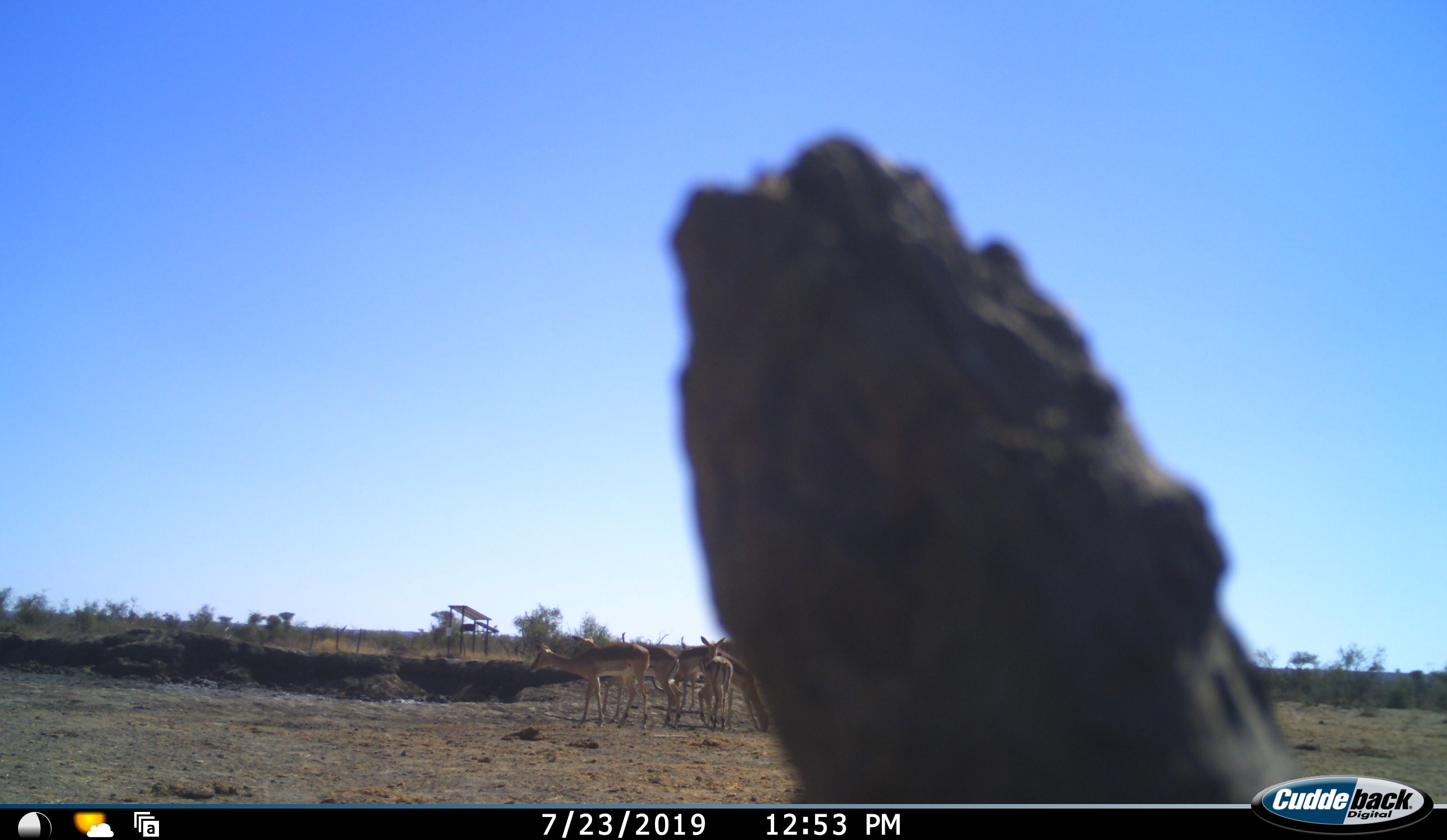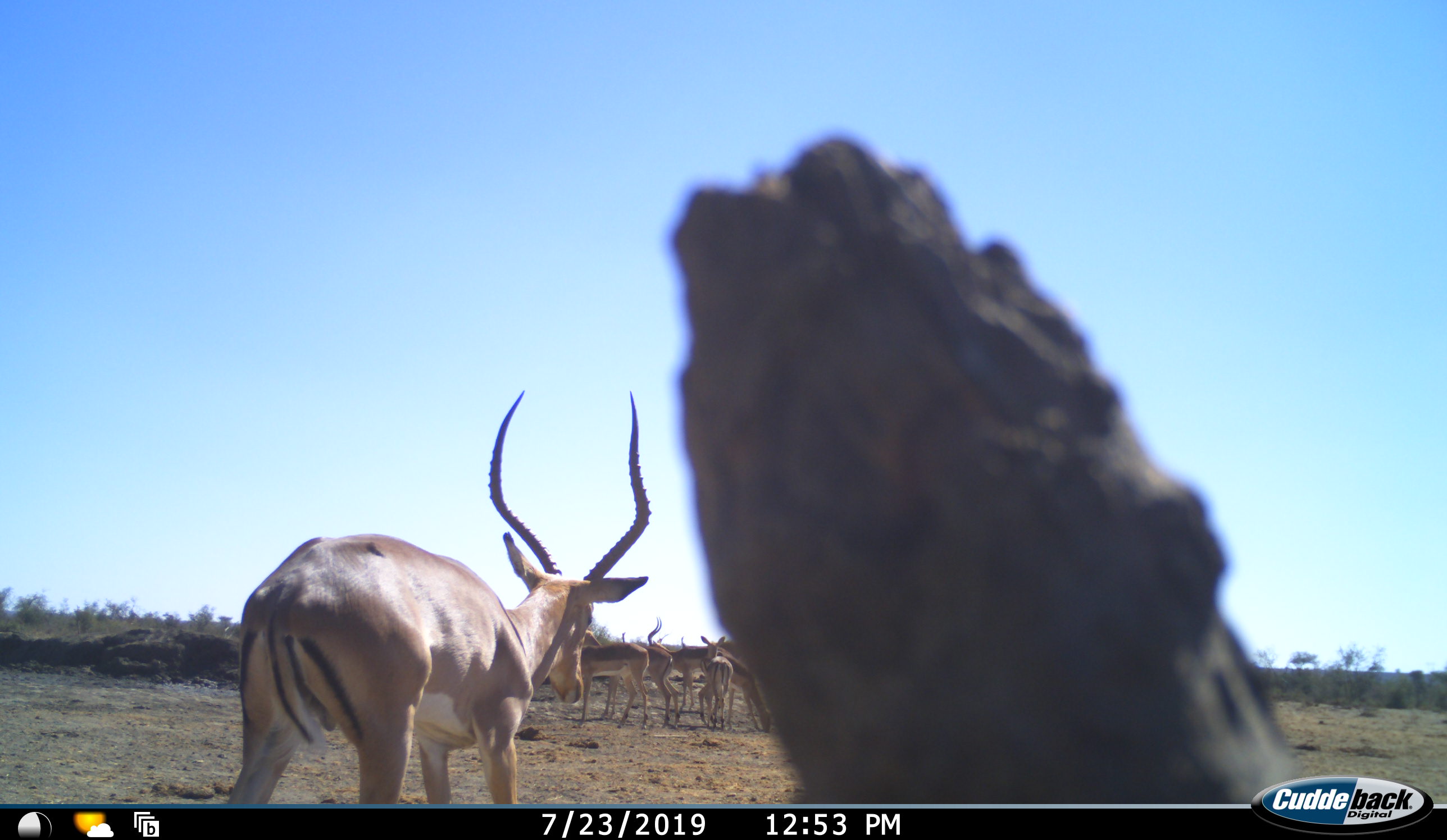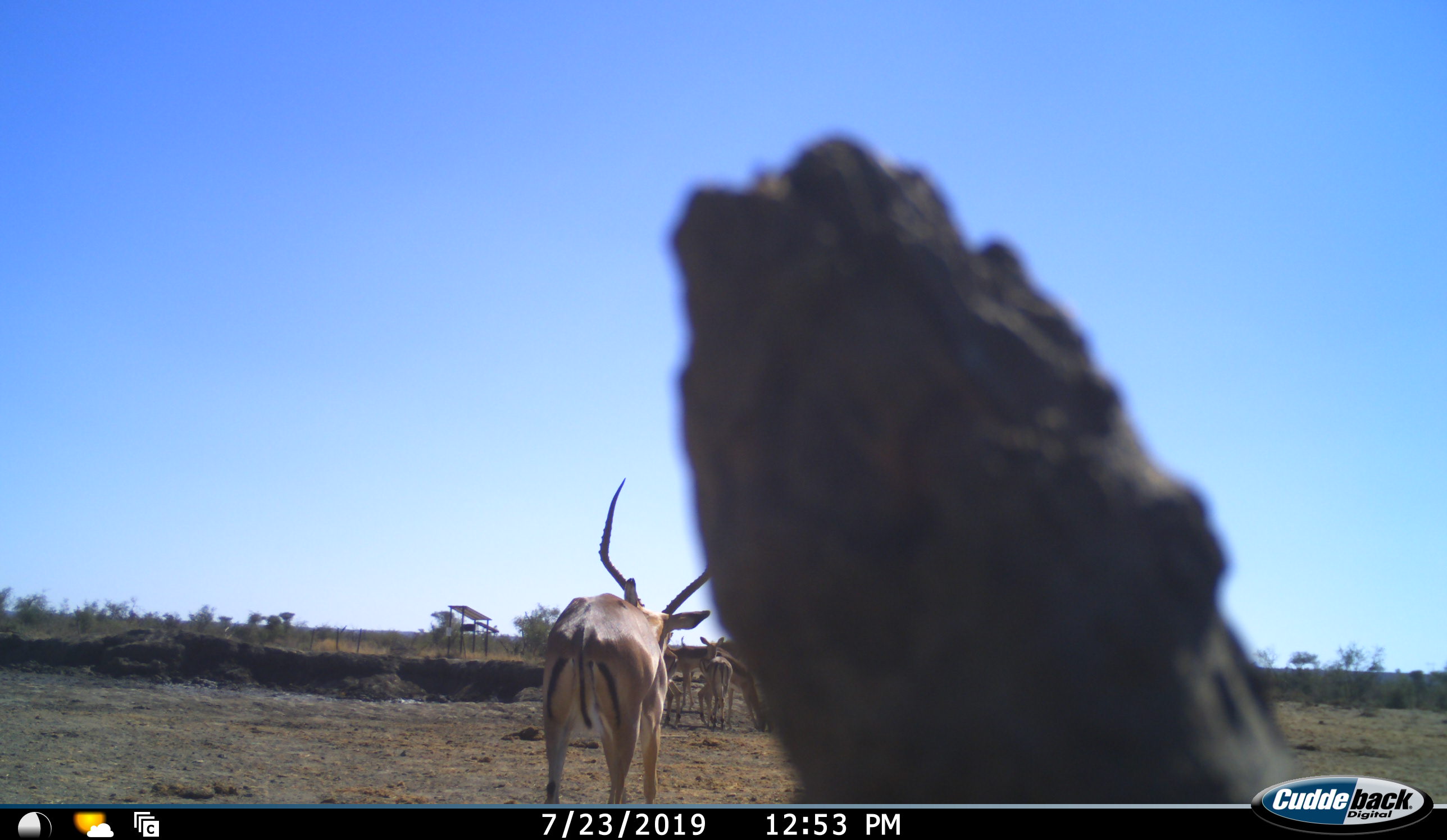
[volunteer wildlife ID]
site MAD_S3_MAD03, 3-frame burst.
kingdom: Animalia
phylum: Chordata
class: Mammalia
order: Artiodactyla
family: Bovidae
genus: Aepyceros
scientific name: Aepyceros melampus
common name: impala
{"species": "impala (Aepyceros melampus)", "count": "6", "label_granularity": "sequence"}